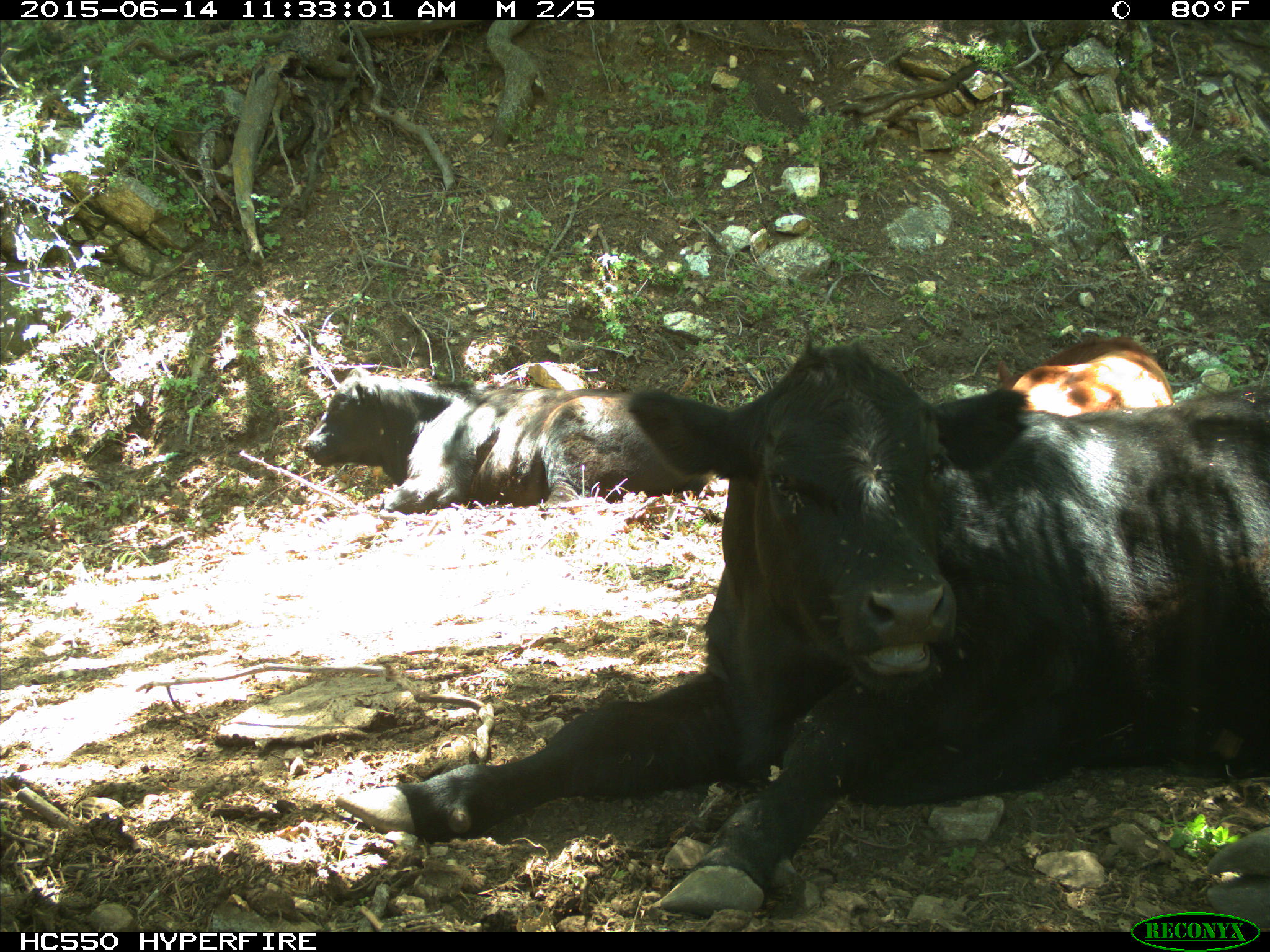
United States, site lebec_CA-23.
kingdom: Animalia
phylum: Chordata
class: Mammalia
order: Artiodactyla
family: Bovidae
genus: Bos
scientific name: Bos taurus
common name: domestic cow